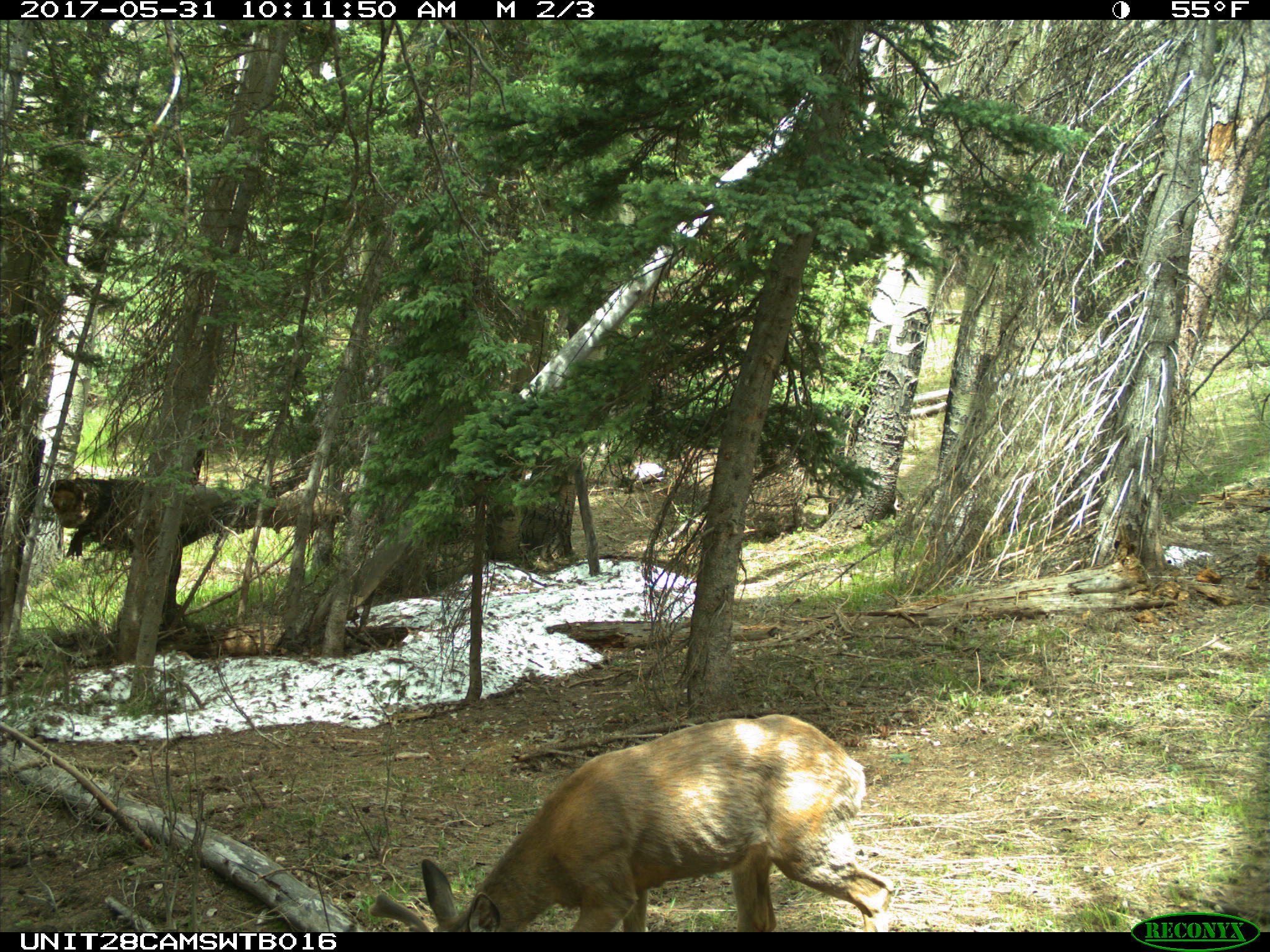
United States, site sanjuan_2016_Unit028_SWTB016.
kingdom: Animalia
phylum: Chordata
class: Mammalia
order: Artiodactyla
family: Cervidae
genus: Odocoileus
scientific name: Odocoileus hemionus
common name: mule deer